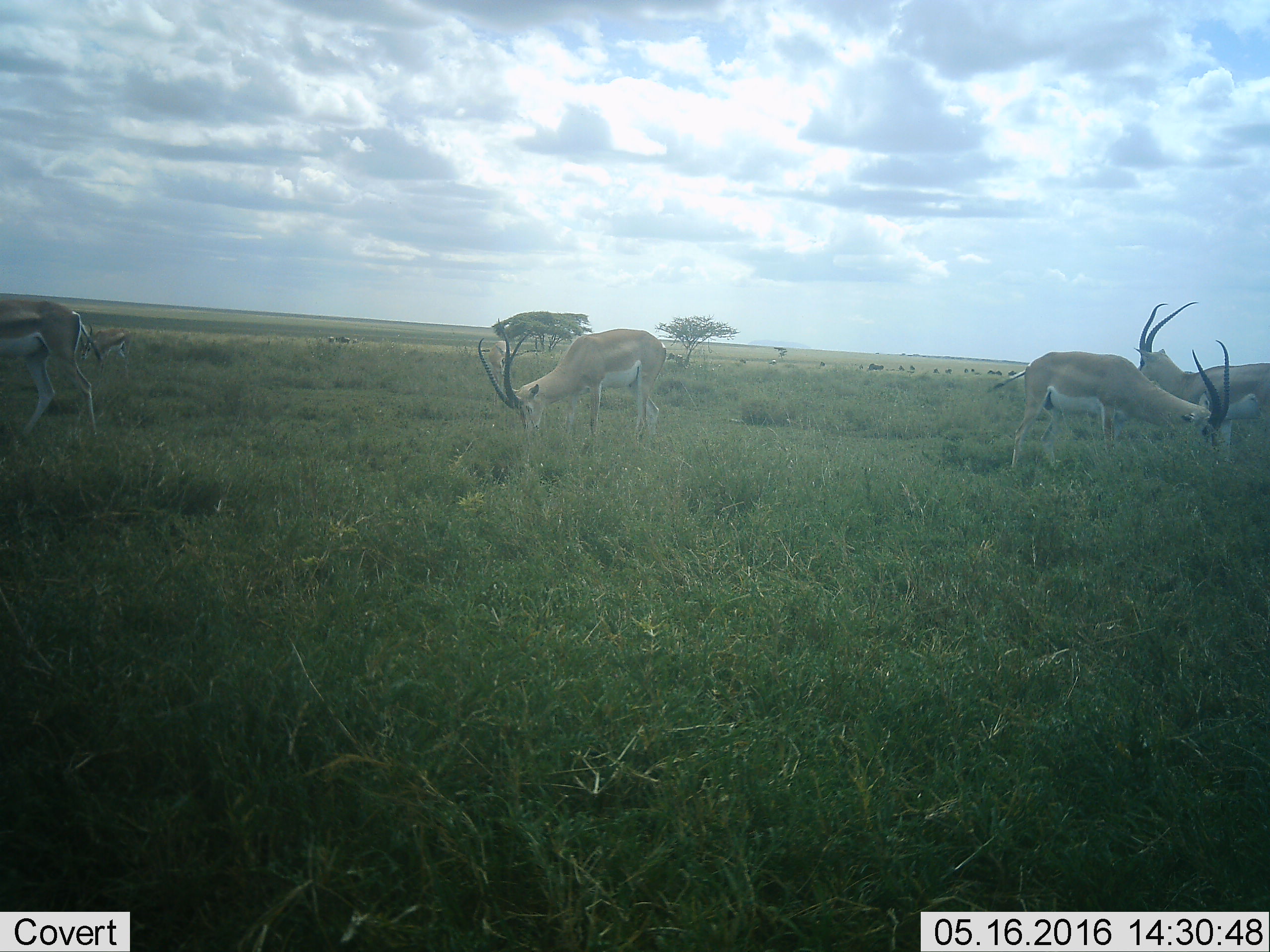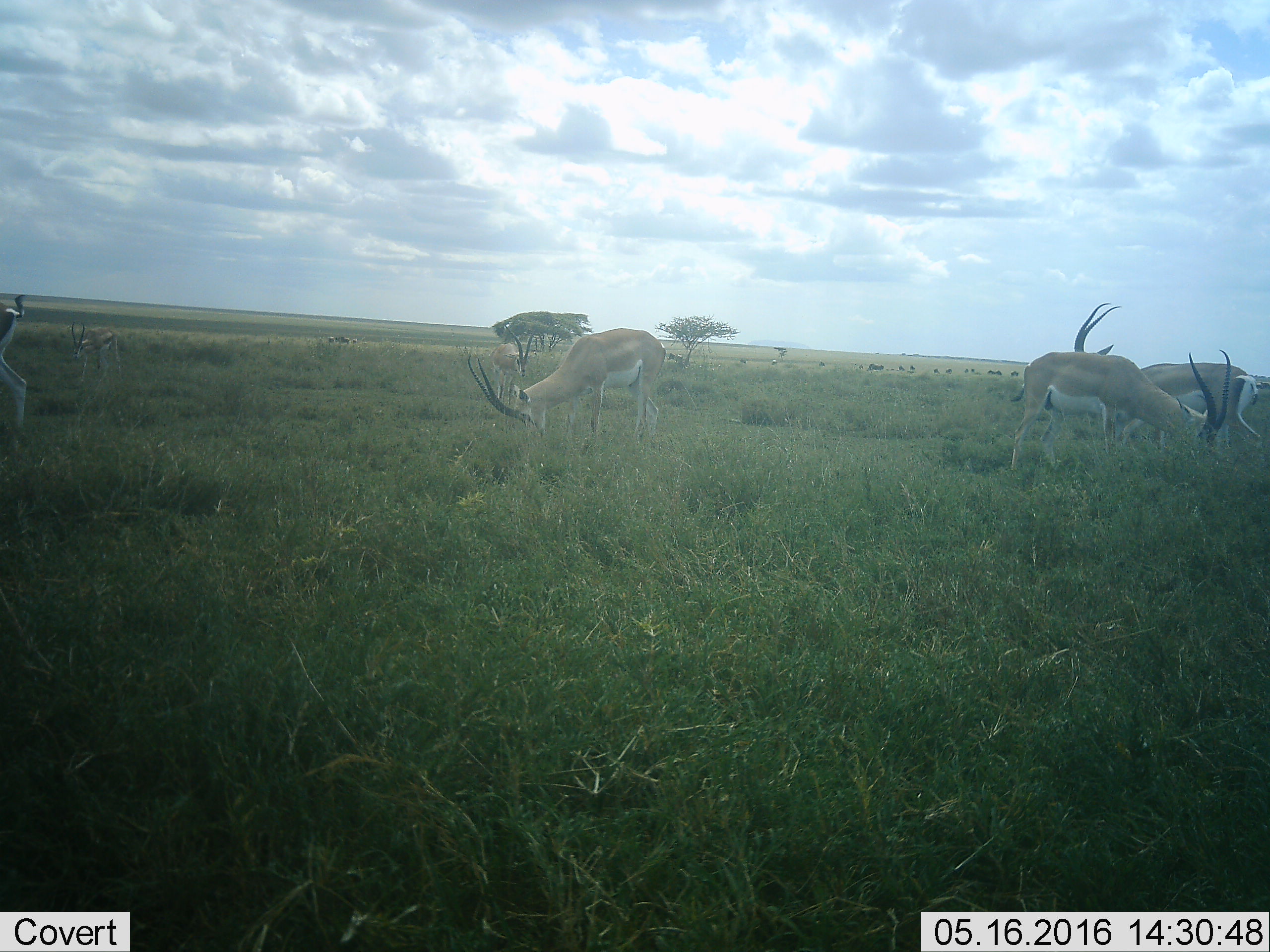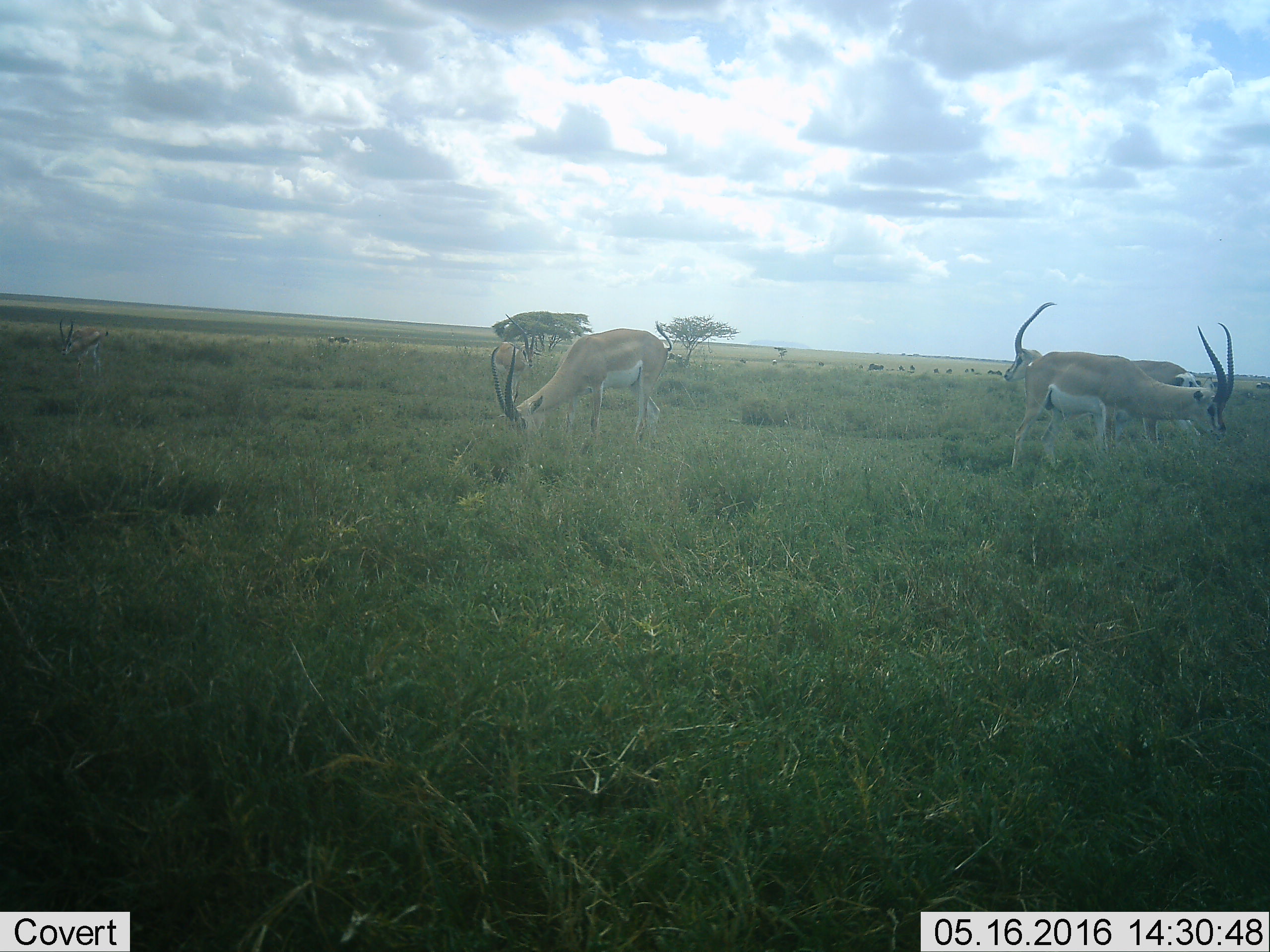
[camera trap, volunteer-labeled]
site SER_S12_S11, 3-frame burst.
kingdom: Animalia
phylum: Chordata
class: Mammalia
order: Artiodactyla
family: Bovidae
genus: Nanger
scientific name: Nanger granti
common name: grant's gazelle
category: gazellegrants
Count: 5.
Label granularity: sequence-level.